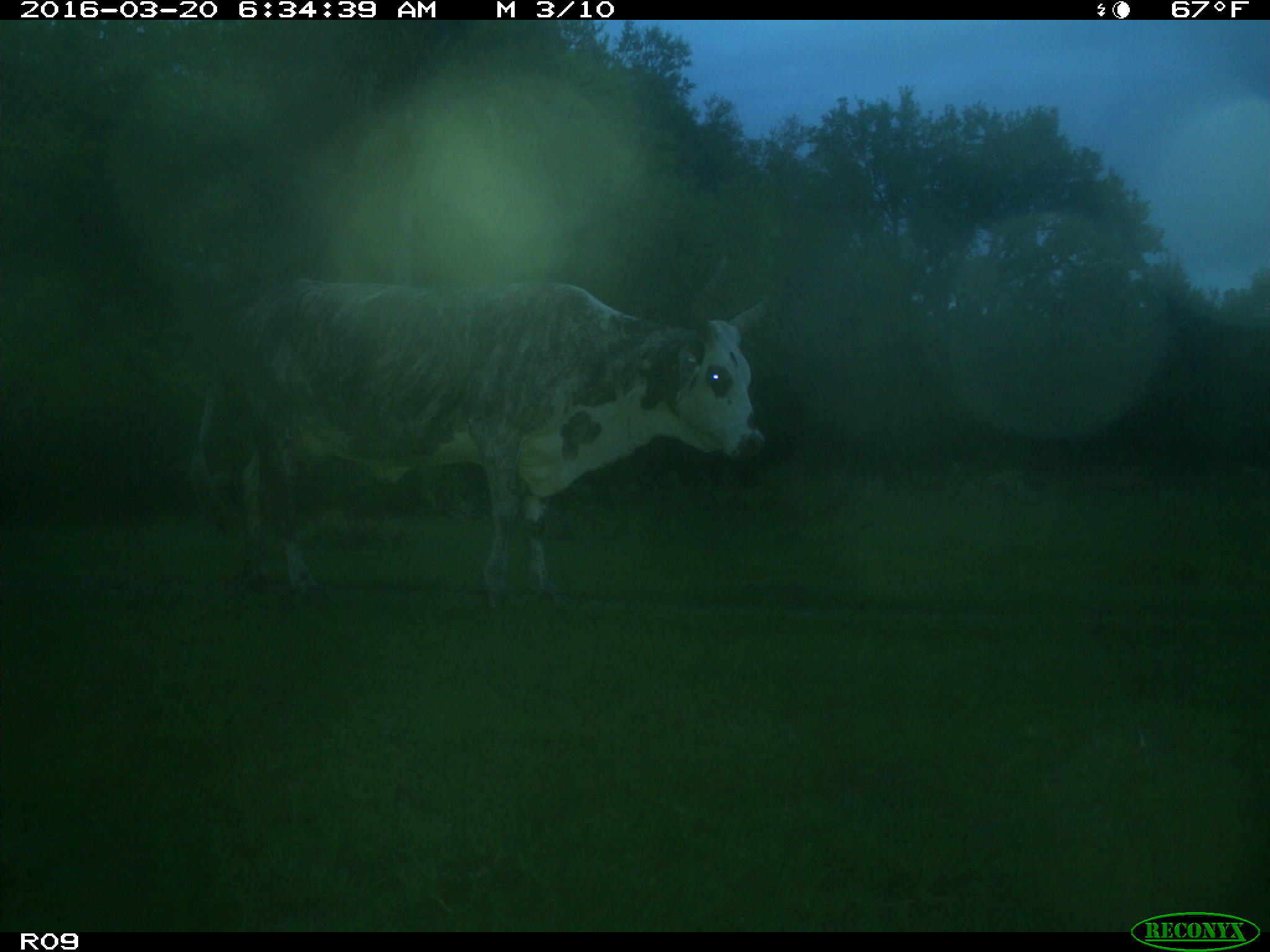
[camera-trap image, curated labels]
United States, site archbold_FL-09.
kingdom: Animalia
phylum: Chordata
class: Mammalia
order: Artiodactyla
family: Bovidae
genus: Bos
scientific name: Bos taurus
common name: domestic cow